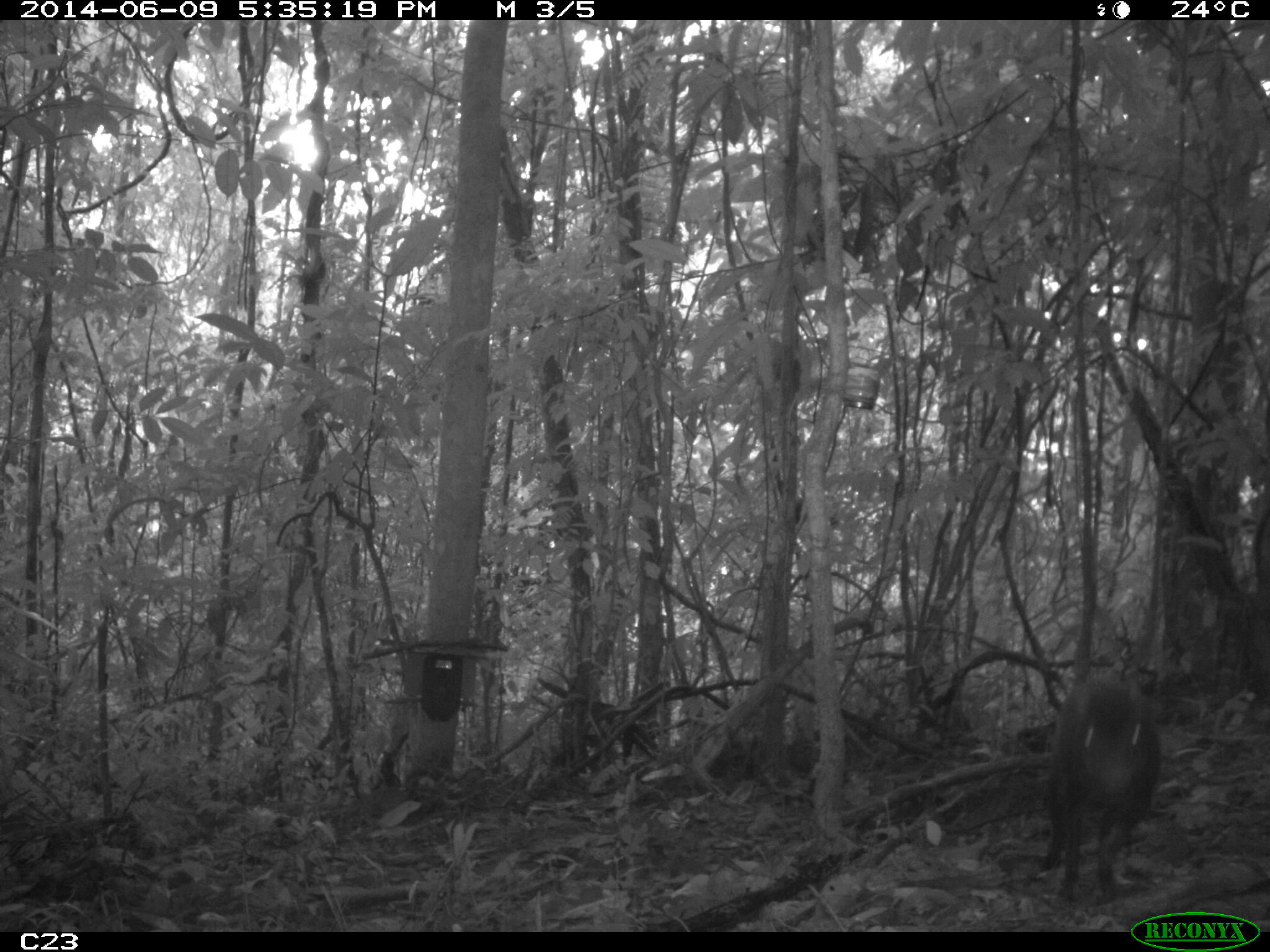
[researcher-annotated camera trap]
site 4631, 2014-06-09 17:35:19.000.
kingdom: Animalia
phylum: Chordata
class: Mammalia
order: Rodentia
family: Dasyproctidae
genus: Dasyprocta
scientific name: Dasyprocta leporina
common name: red-rumped agouti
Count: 1.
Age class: adult.